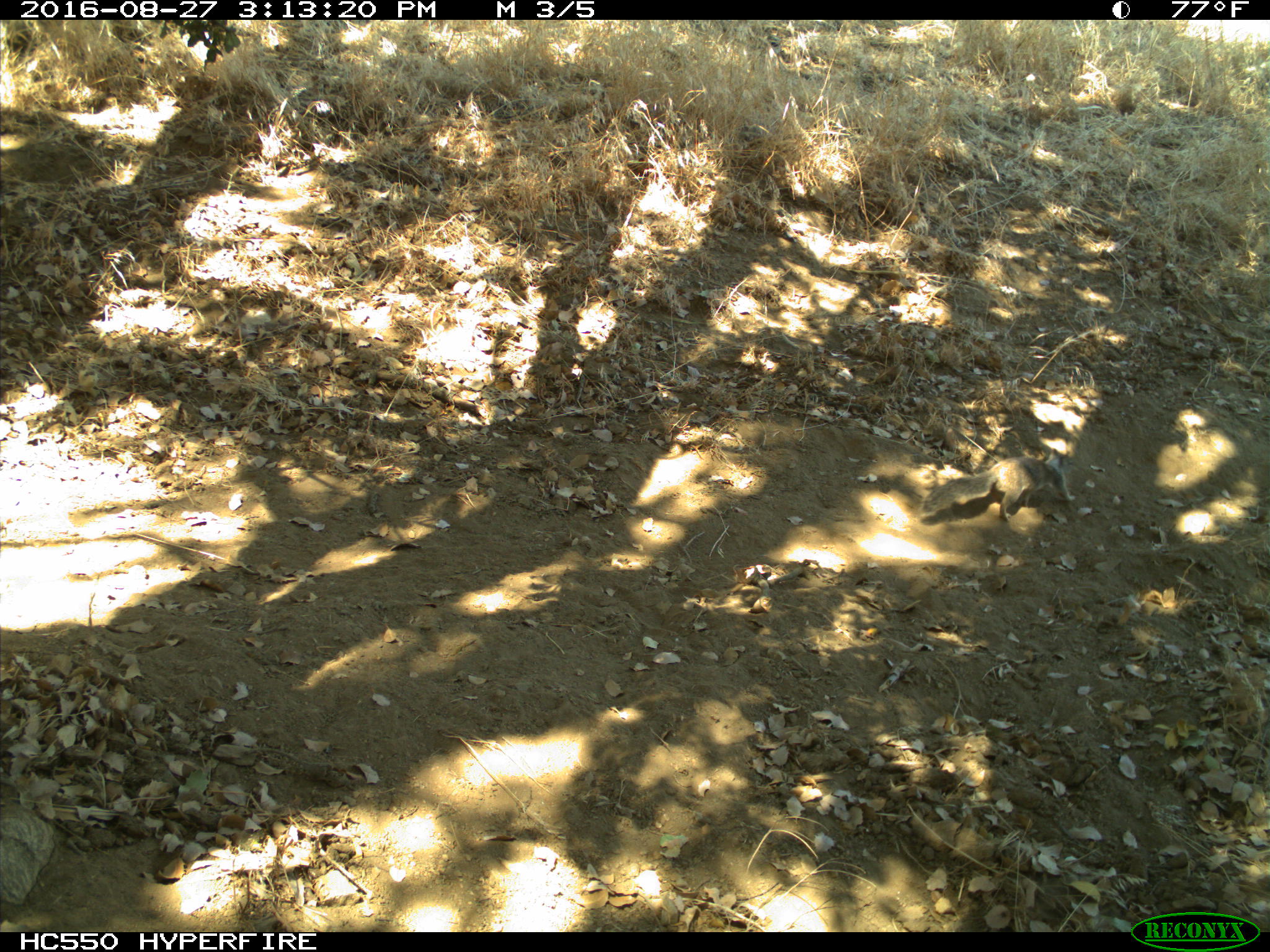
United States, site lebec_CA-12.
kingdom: Animalia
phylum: Chordata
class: Mammalia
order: Rodentia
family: Sciuridae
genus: Otospermophilus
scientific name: Otospermophilus beecheyi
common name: california ground squirrel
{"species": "Otospermophilus beecheyi (california ground squirrel)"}